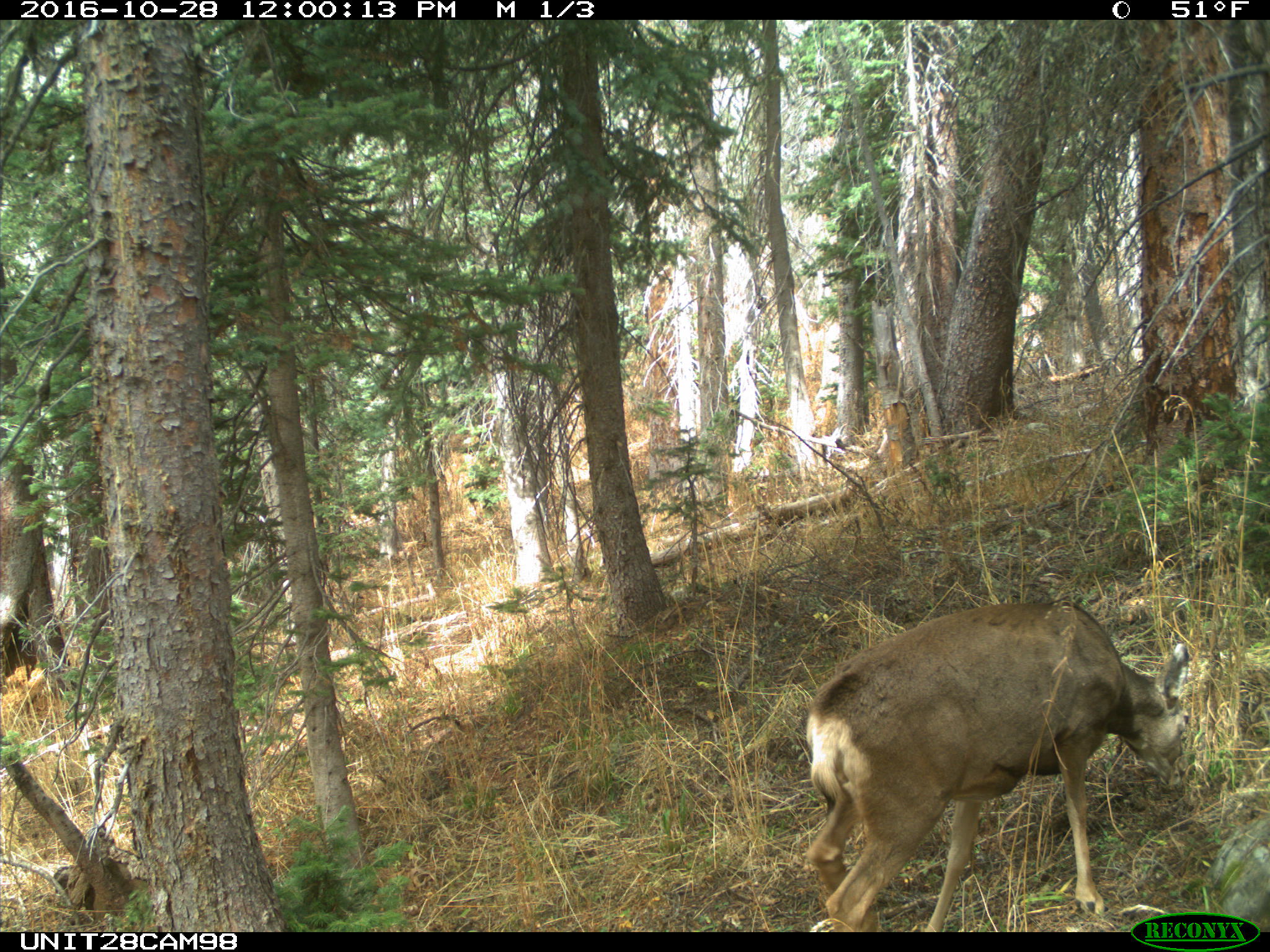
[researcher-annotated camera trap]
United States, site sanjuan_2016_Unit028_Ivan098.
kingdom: Animalia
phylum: Chordata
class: Mammalia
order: Artiodactyla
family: Cervidae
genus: Odocoileus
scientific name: Odocoileus hemionus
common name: mule deer